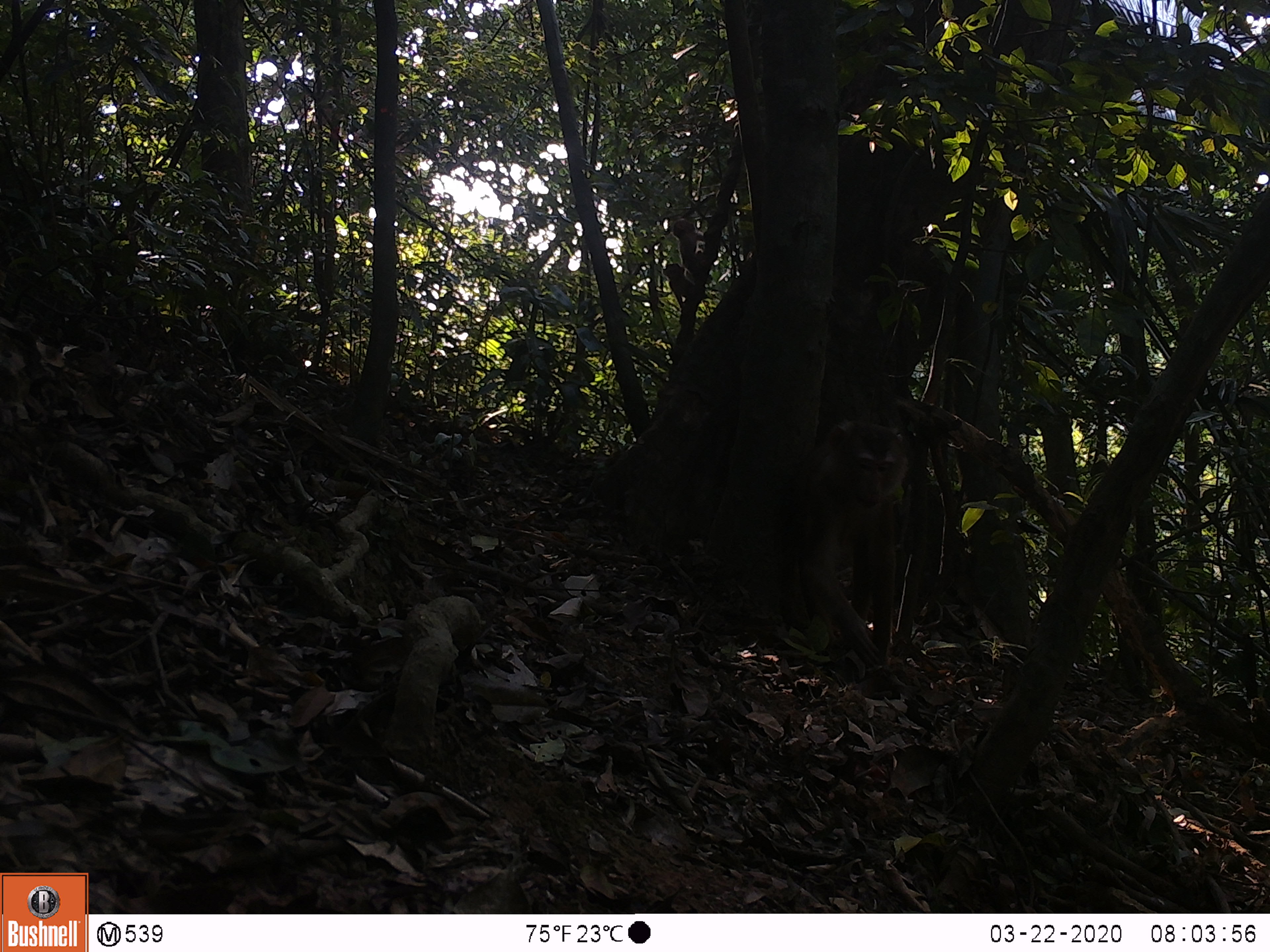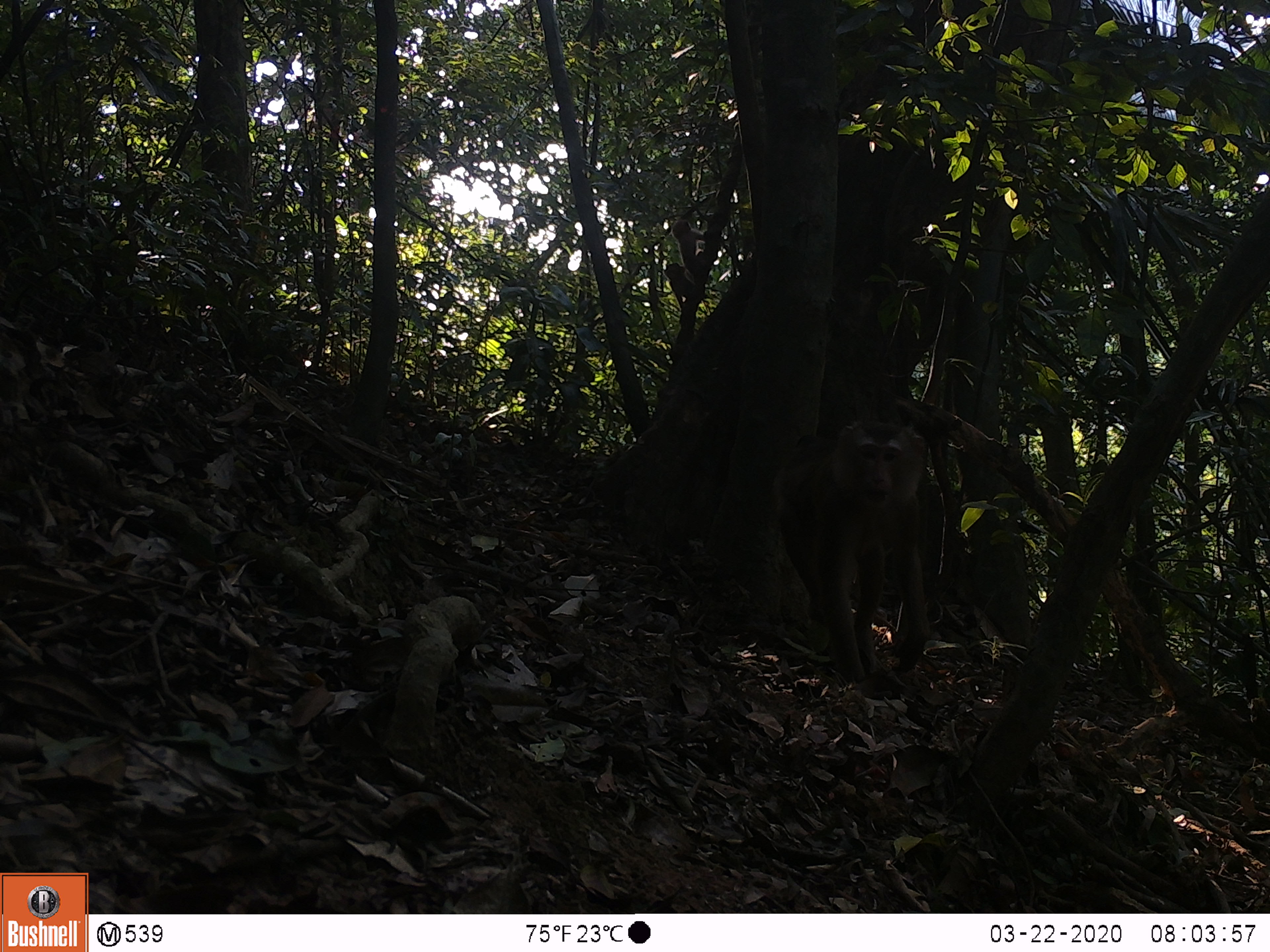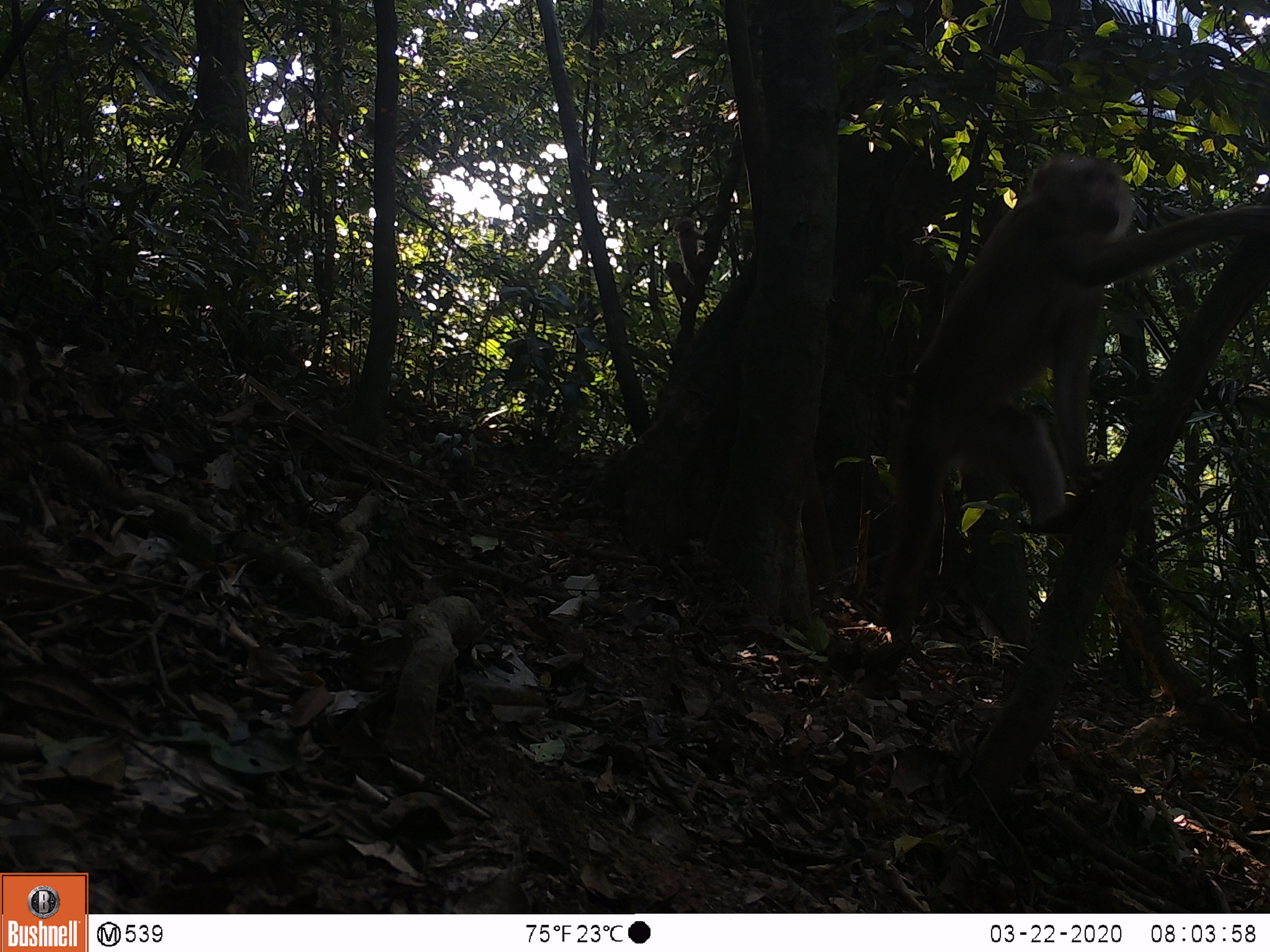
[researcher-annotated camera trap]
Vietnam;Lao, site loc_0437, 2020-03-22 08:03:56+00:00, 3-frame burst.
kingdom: Animalia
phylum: Chordata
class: Mammalia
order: Primates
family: Cercopithecidae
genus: Macaca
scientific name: Macaca nemestrina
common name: pig-tailed macaque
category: pig tailed macaque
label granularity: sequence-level